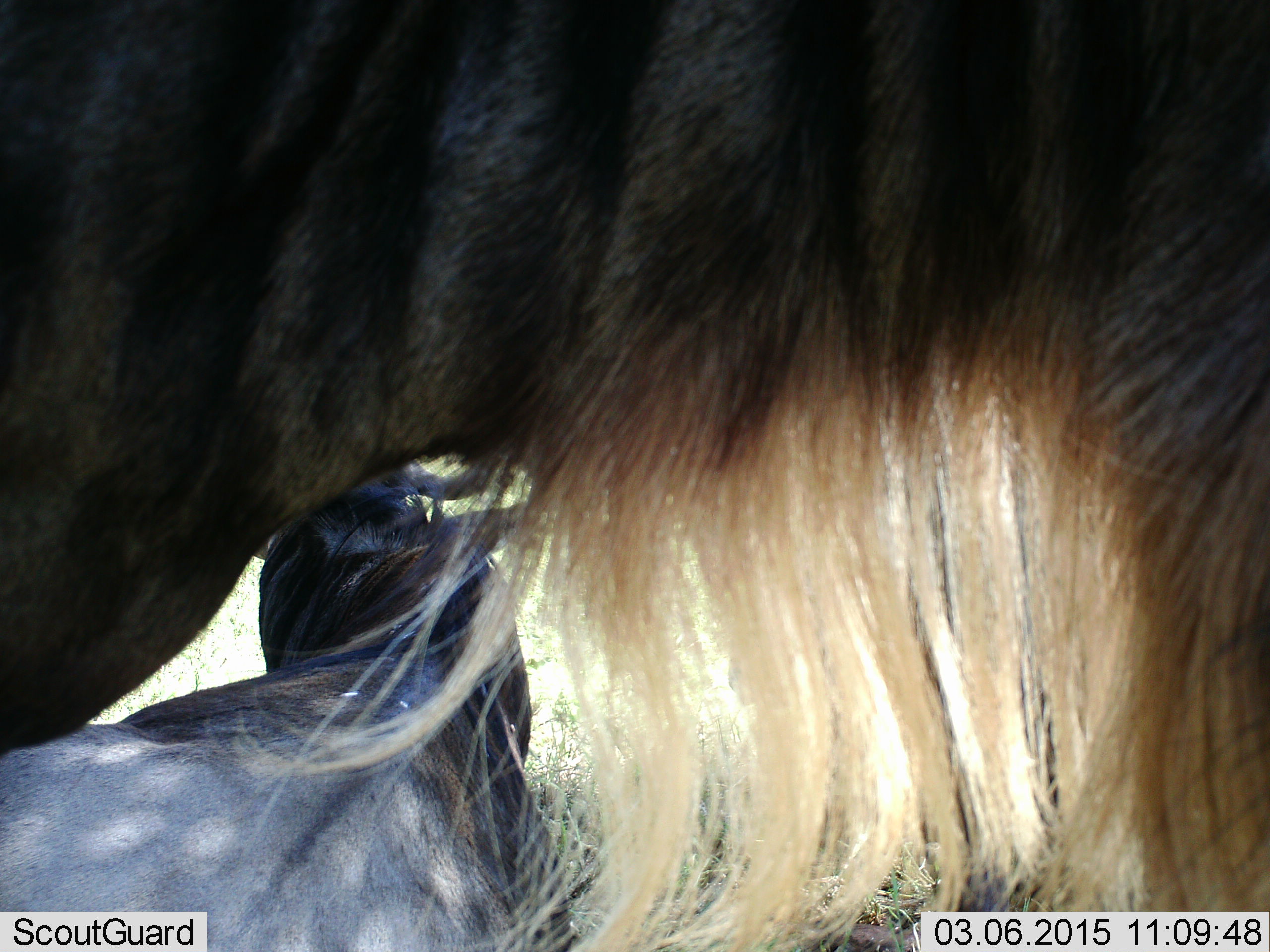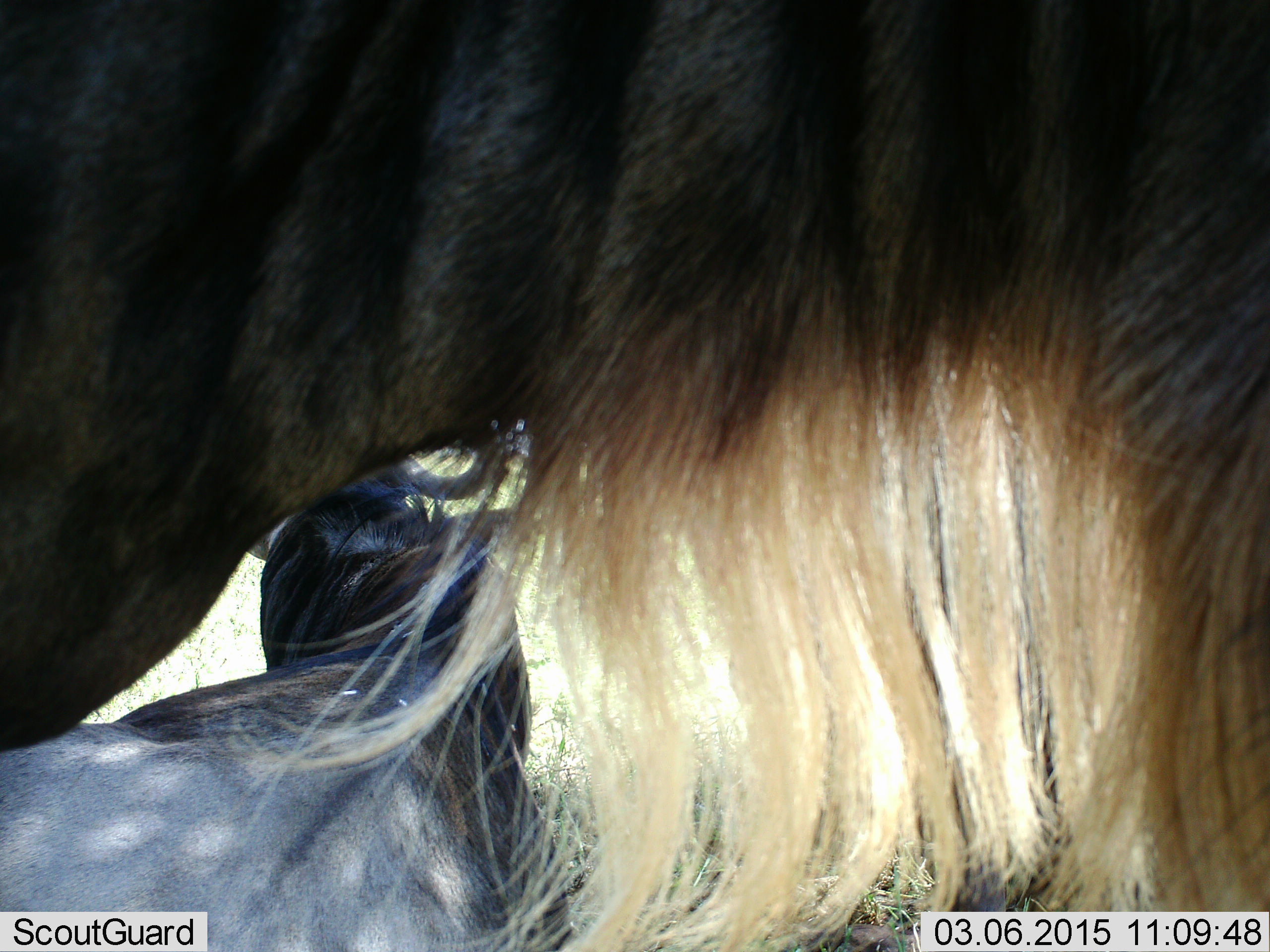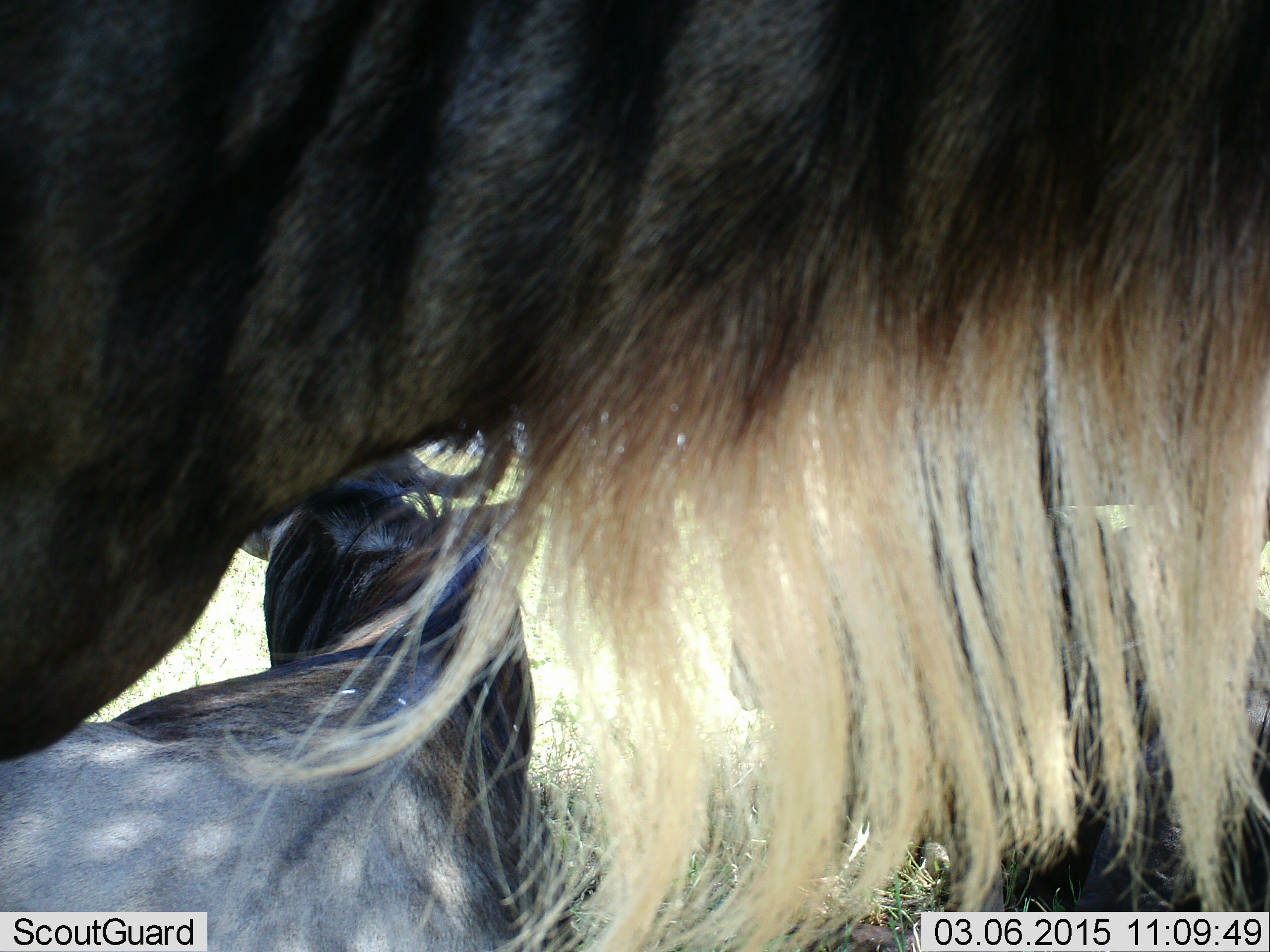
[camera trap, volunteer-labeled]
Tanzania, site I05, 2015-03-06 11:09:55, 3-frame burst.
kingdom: Animalia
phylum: Chordata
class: Mammalia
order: Artiodactyla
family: Bovidae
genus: Connochaetes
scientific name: Connochaetes taurinus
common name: blue wildebeest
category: wildebeest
Wildebeest (blue wildebeest) (Connochaetes taurinus), count 2. Behavior (volunteer vote fractions): standing 80%, resting 70%, moving 10%, interacting 10%. Young present (vote fraction): 10%. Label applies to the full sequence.